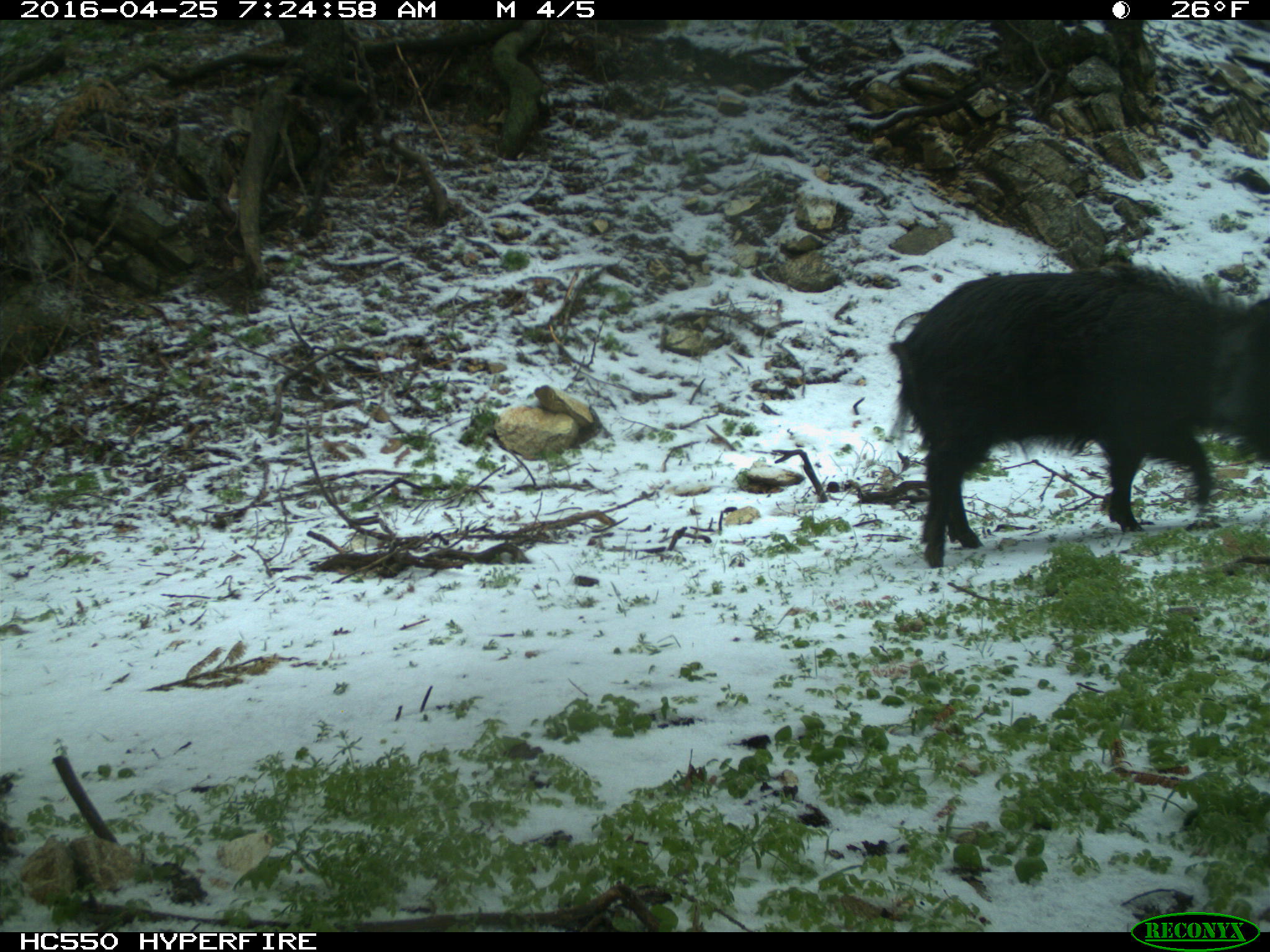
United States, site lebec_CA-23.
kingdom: Animalia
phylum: Chordata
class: Mammalia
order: Artiodactyla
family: Suidae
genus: Sus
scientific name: Sus scrofa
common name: wild boar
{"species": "Sus scrofa (wild boar)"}